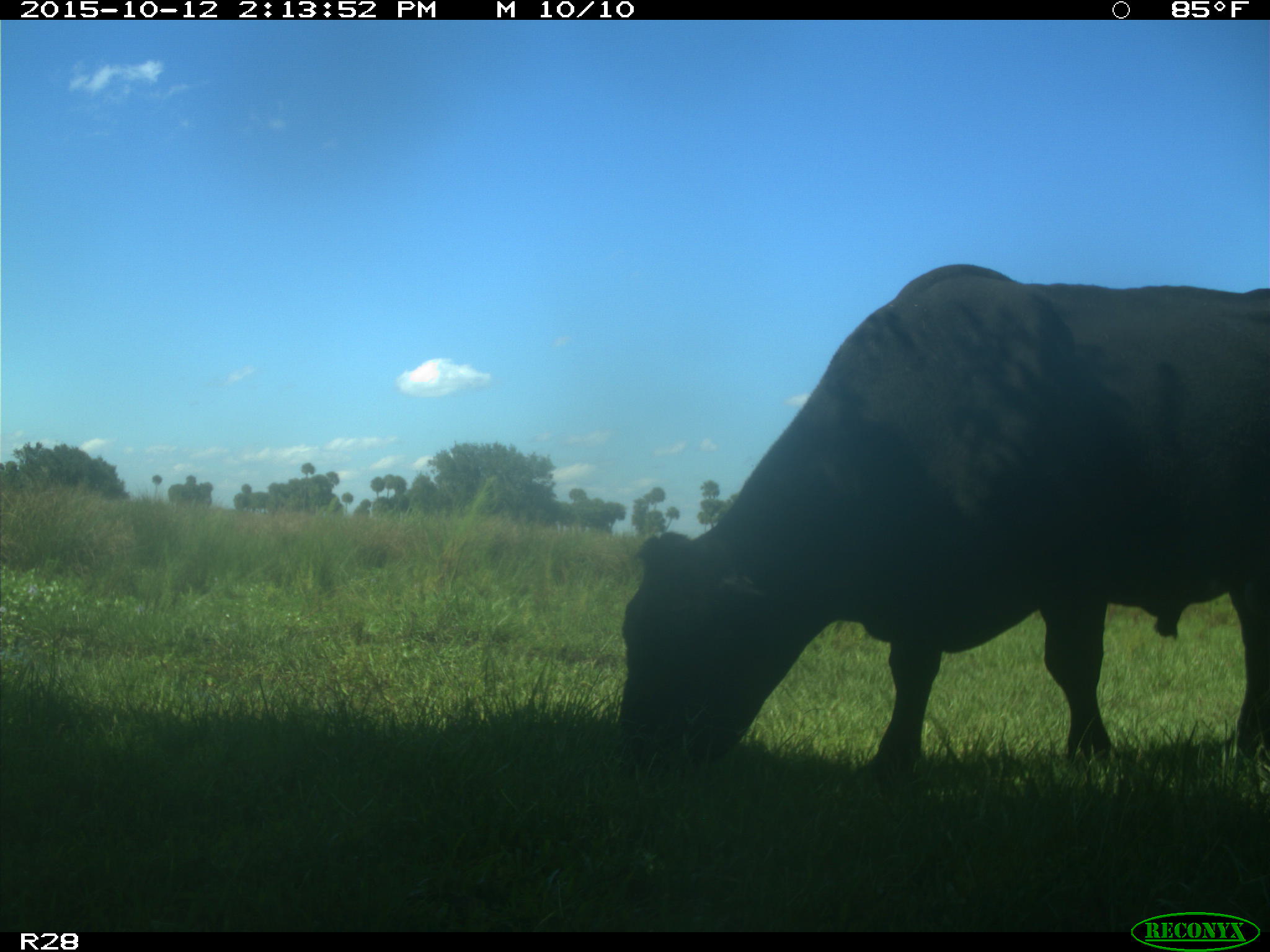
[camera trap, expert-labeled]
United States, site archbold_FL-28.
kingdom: Animalia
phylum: Chordata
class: Mammalia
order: Artiodactyla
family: Bovidae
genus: Bos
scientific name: Bos taurus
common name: domestic cow